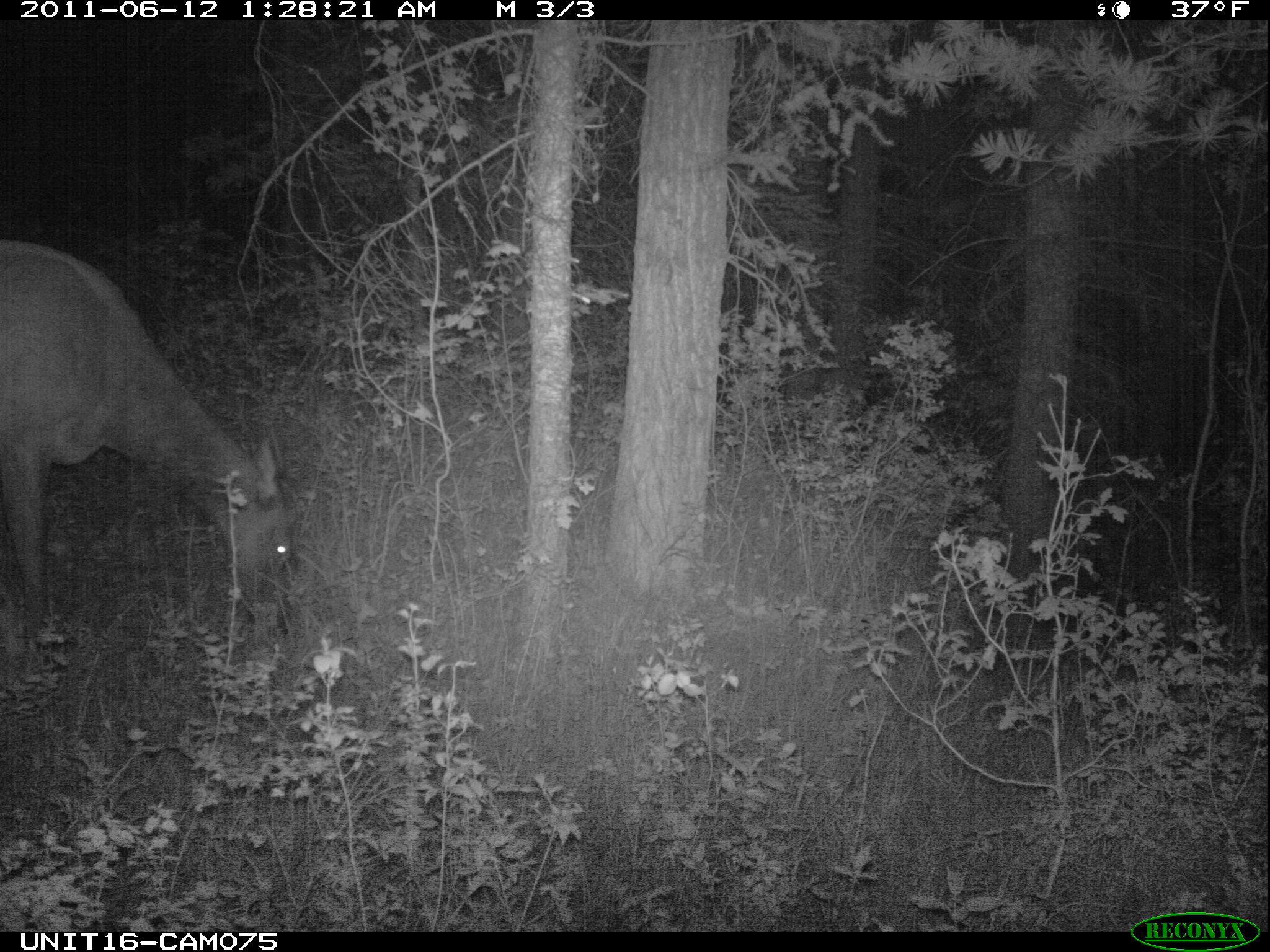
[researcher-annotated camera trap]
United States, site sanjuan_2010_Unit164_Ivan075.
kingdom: Animalia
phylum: Chordata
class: Mammalia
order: Artiodactyla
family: Cervidae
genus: Cervus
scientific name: Cervus elaphus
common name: red deer